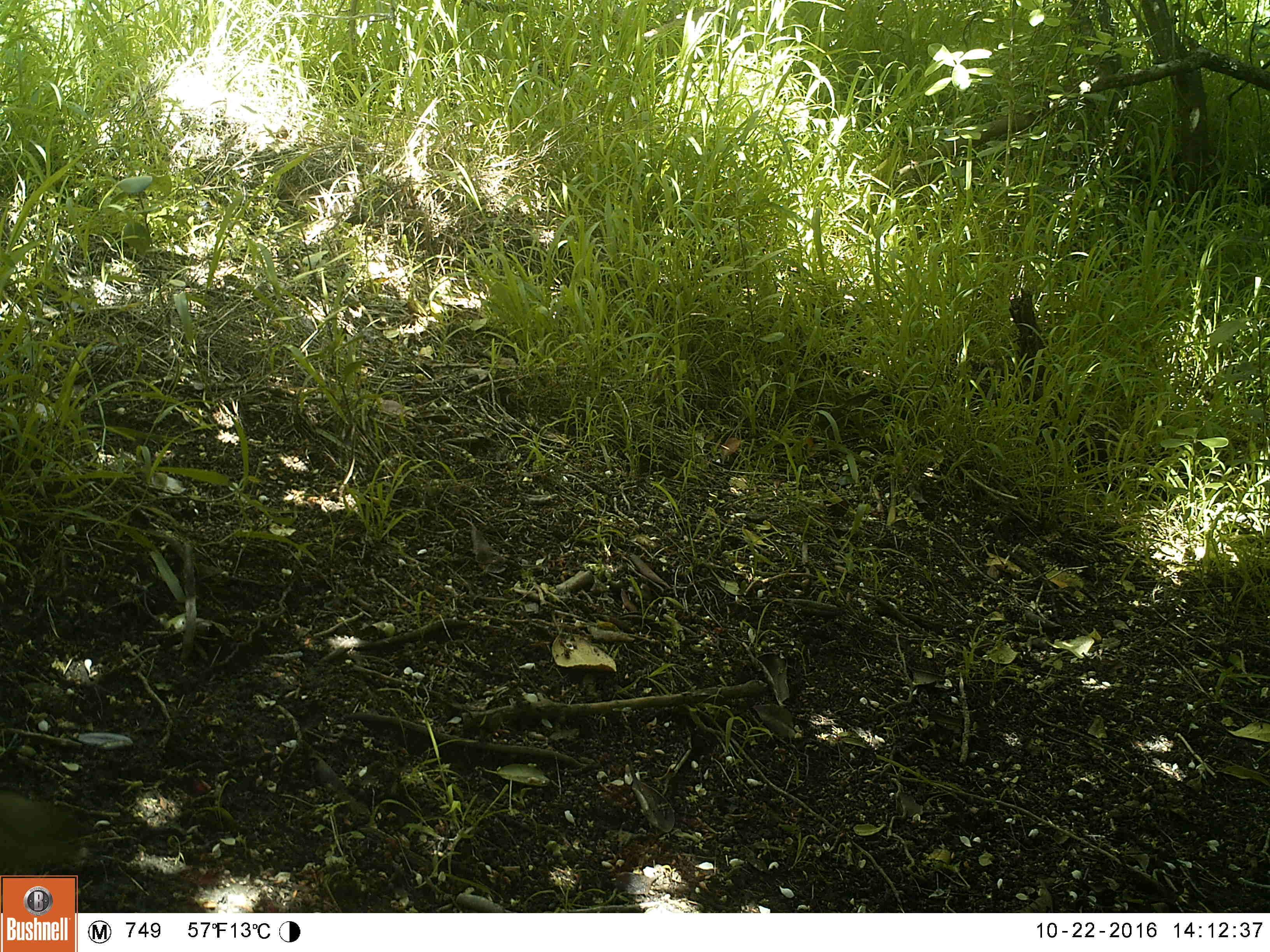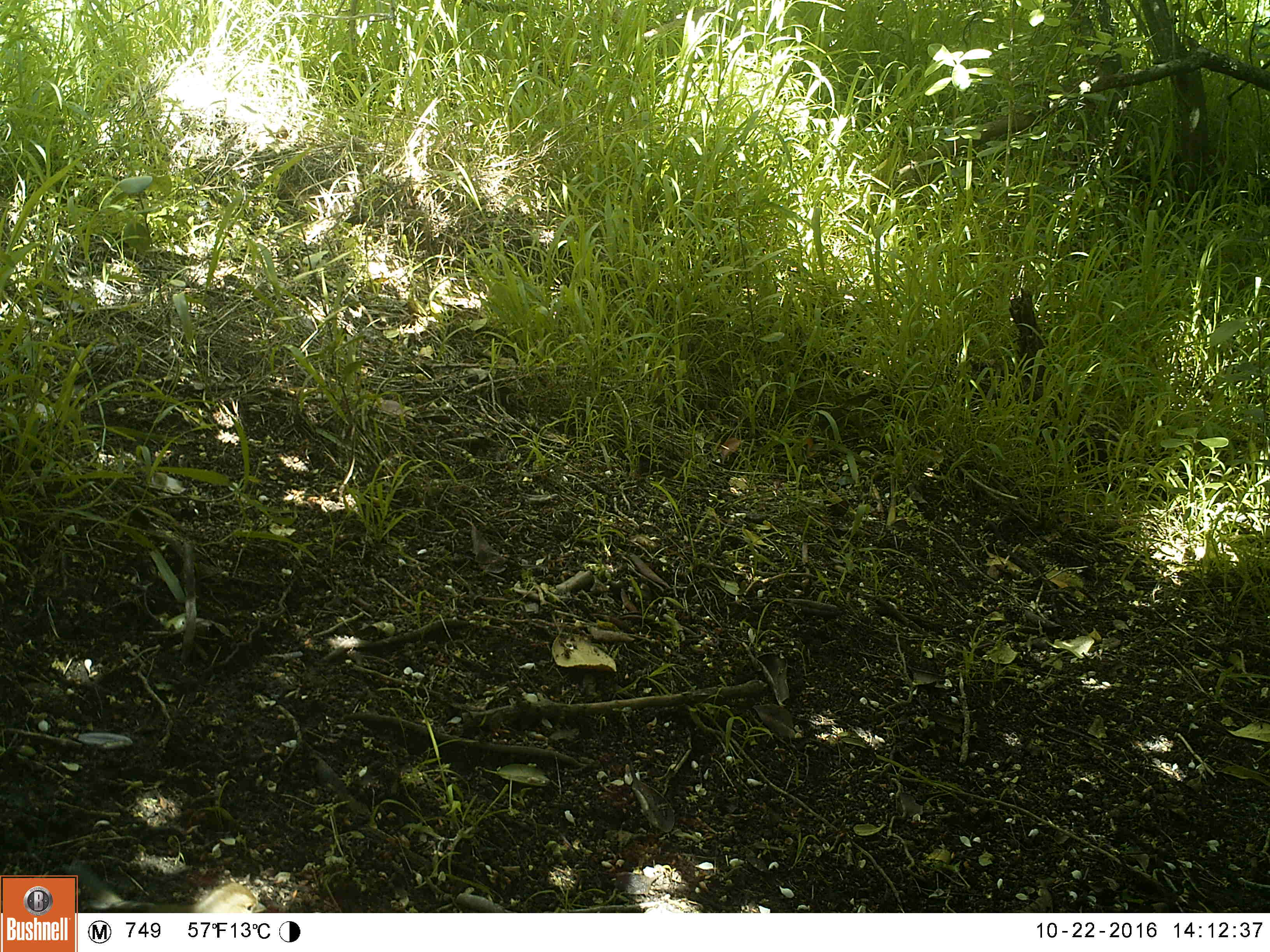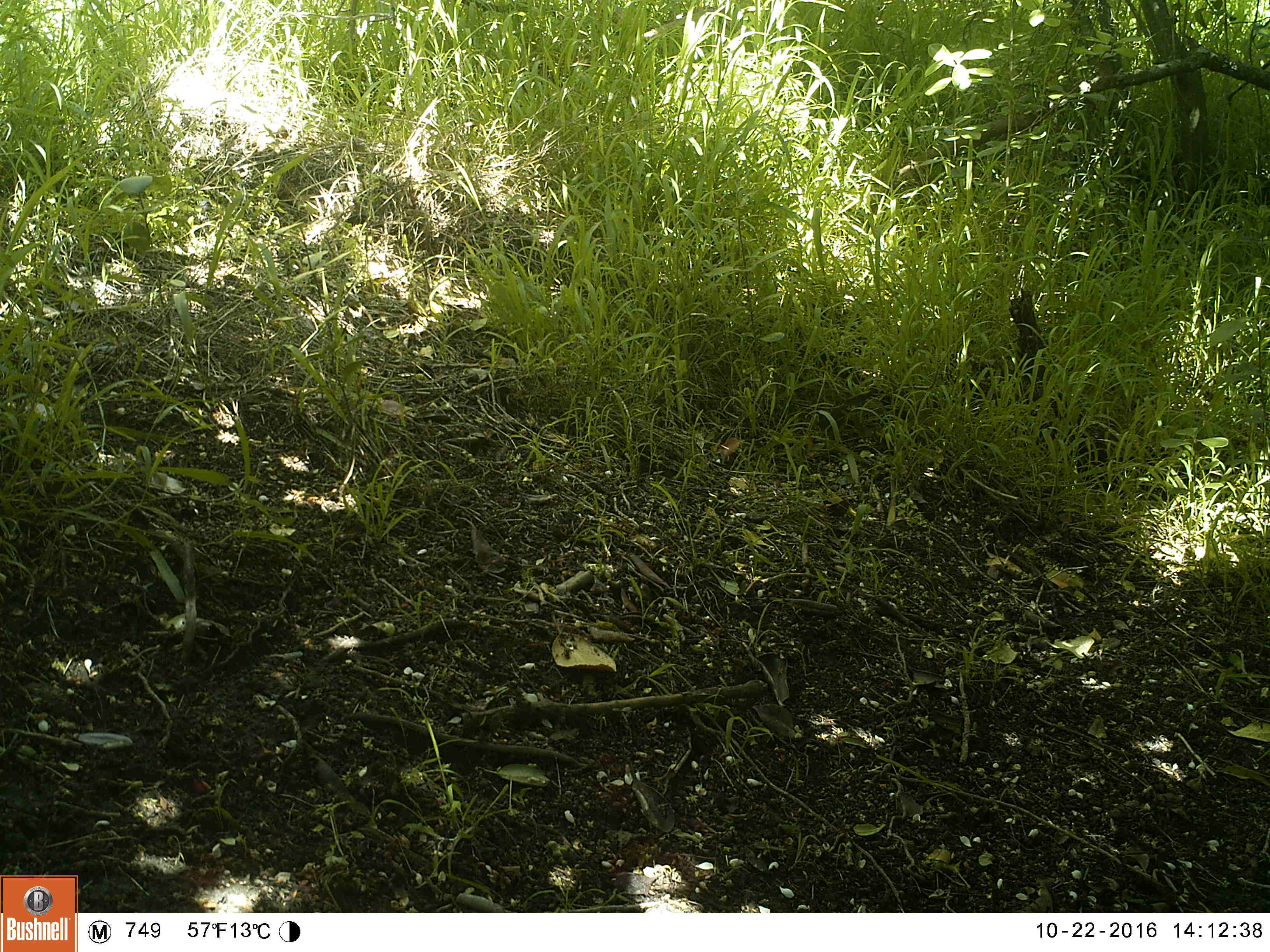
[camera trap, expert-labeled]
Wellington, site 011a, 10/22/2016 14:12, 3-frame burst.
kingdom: Animalia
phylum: Chordata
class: Aves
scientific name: Aves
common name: bird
Bird (Aves).